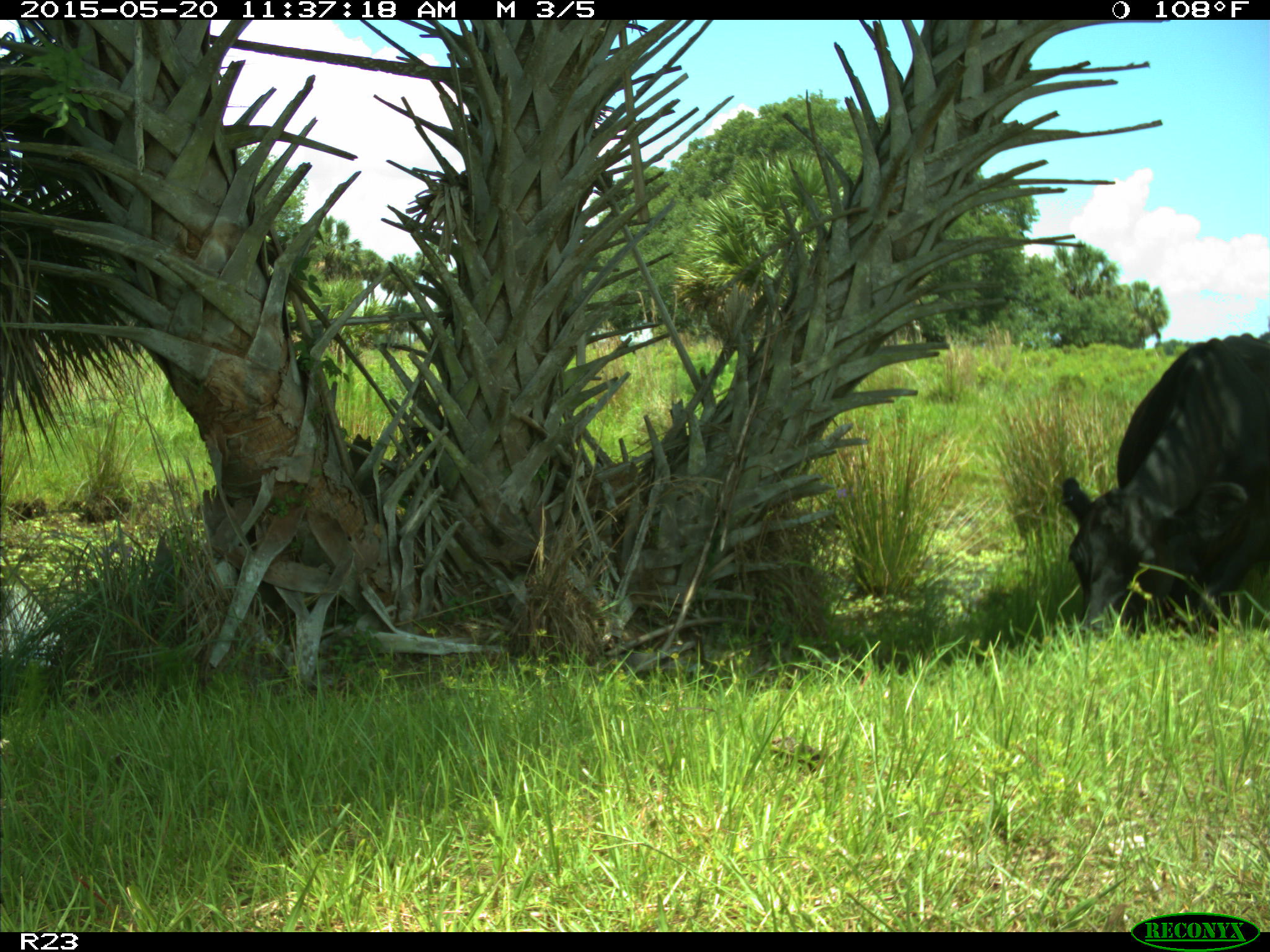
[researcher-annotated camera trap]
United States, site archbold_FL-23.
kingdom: Animalia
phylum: Chordata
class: Mammalia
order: Artiodactyla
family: Bovidae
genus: Bos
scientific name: Bos taurus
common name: domestic cow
Bos taurus (domestic cow).